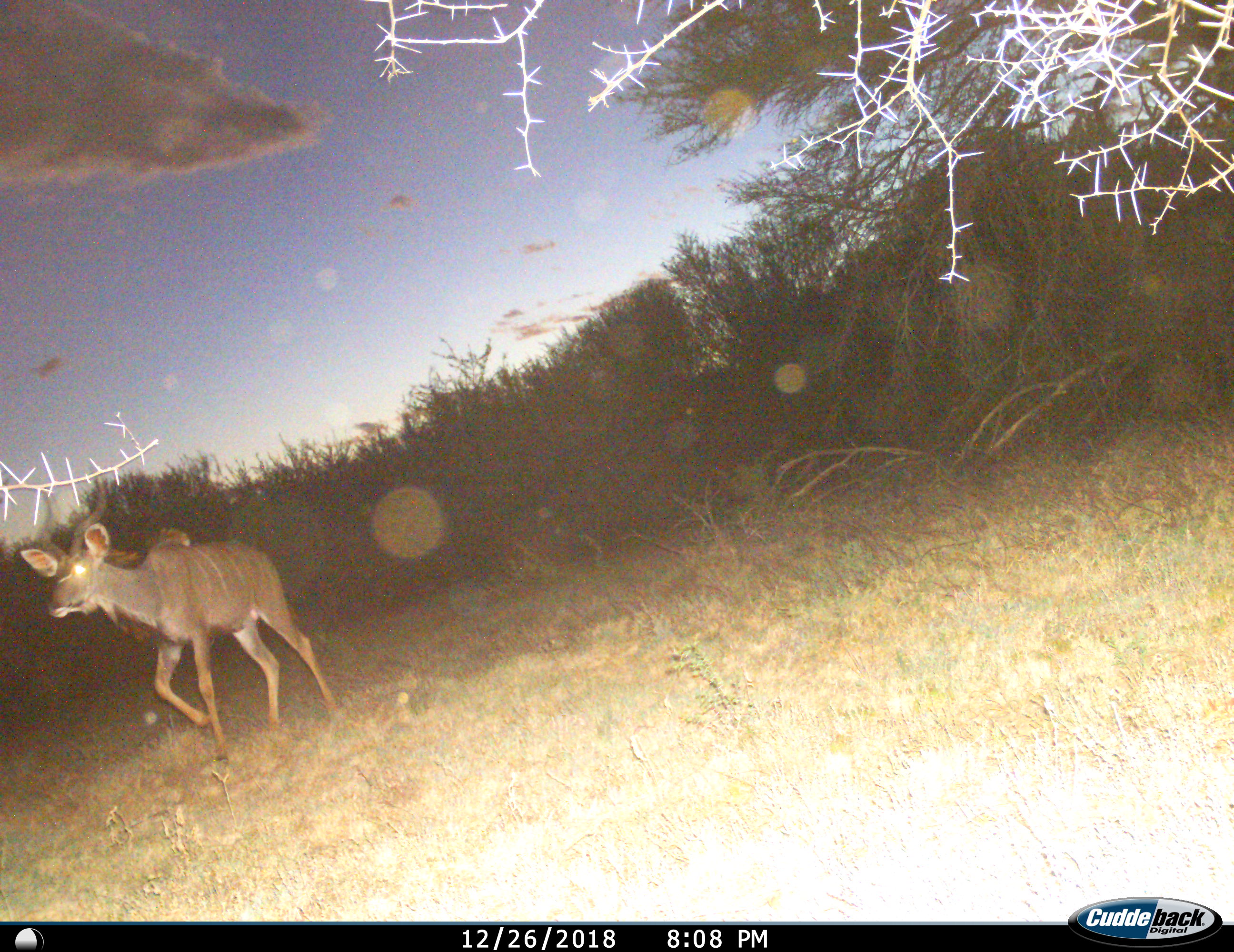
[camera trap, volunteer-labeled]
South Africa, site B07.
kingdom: Animalia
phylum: Chordata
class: Mammalia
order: Artiodactyla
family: Bovidae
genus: Tragelaphus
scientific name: Tragelaphus strepsiceros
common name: greater kudu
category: kudu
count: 1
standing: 10%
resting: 0%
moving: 100%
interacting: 0%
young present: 0%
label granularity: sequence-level